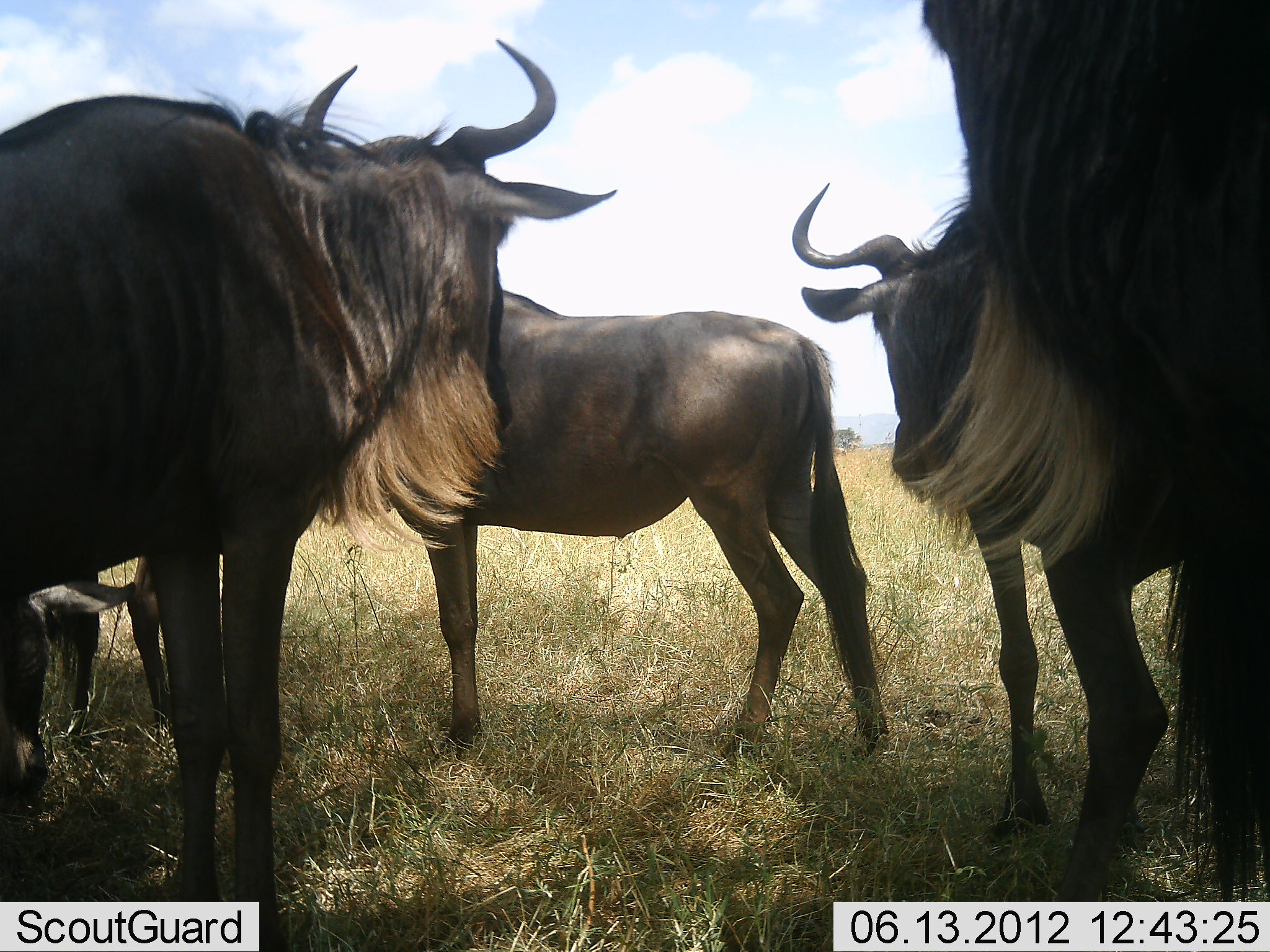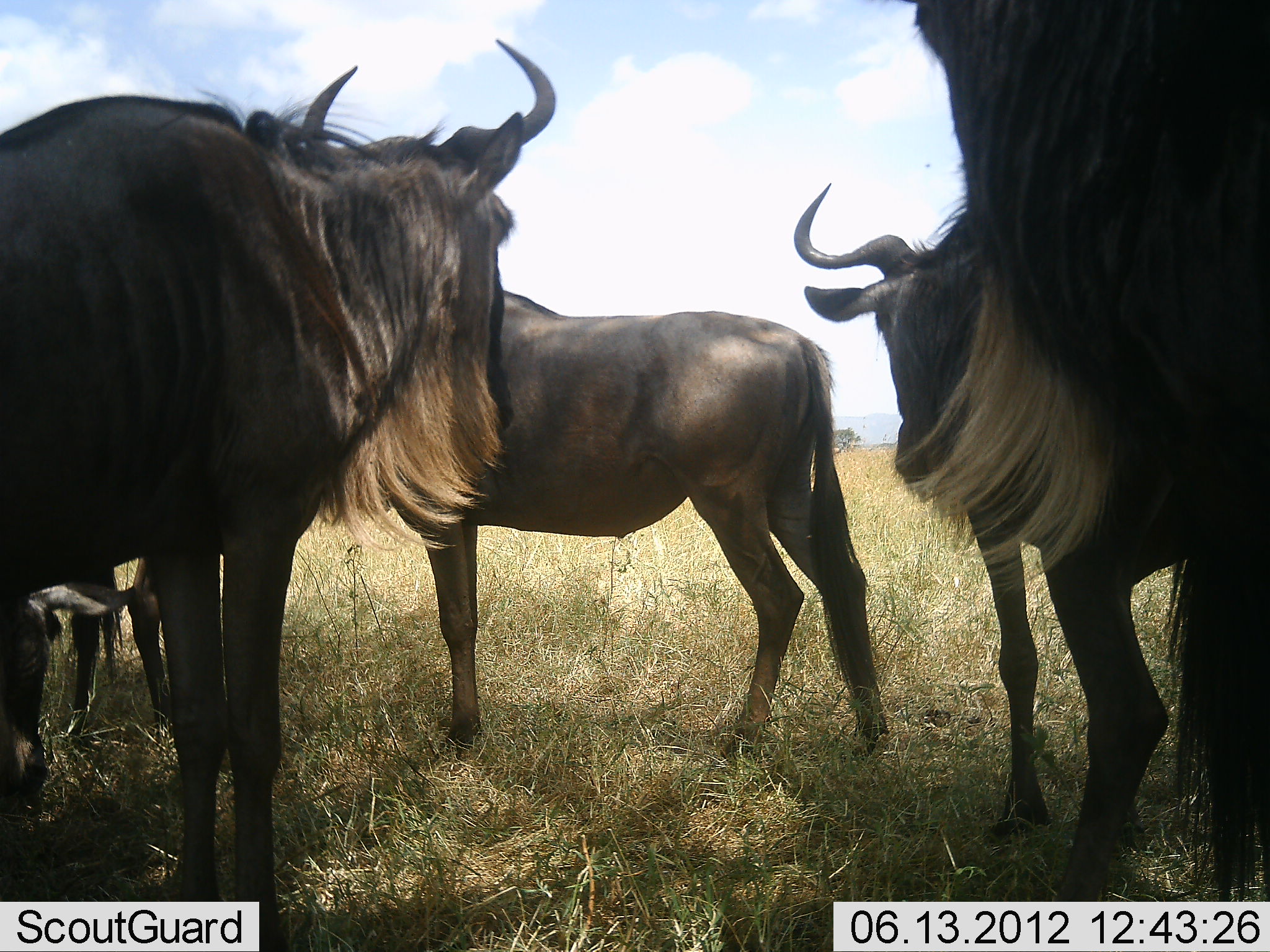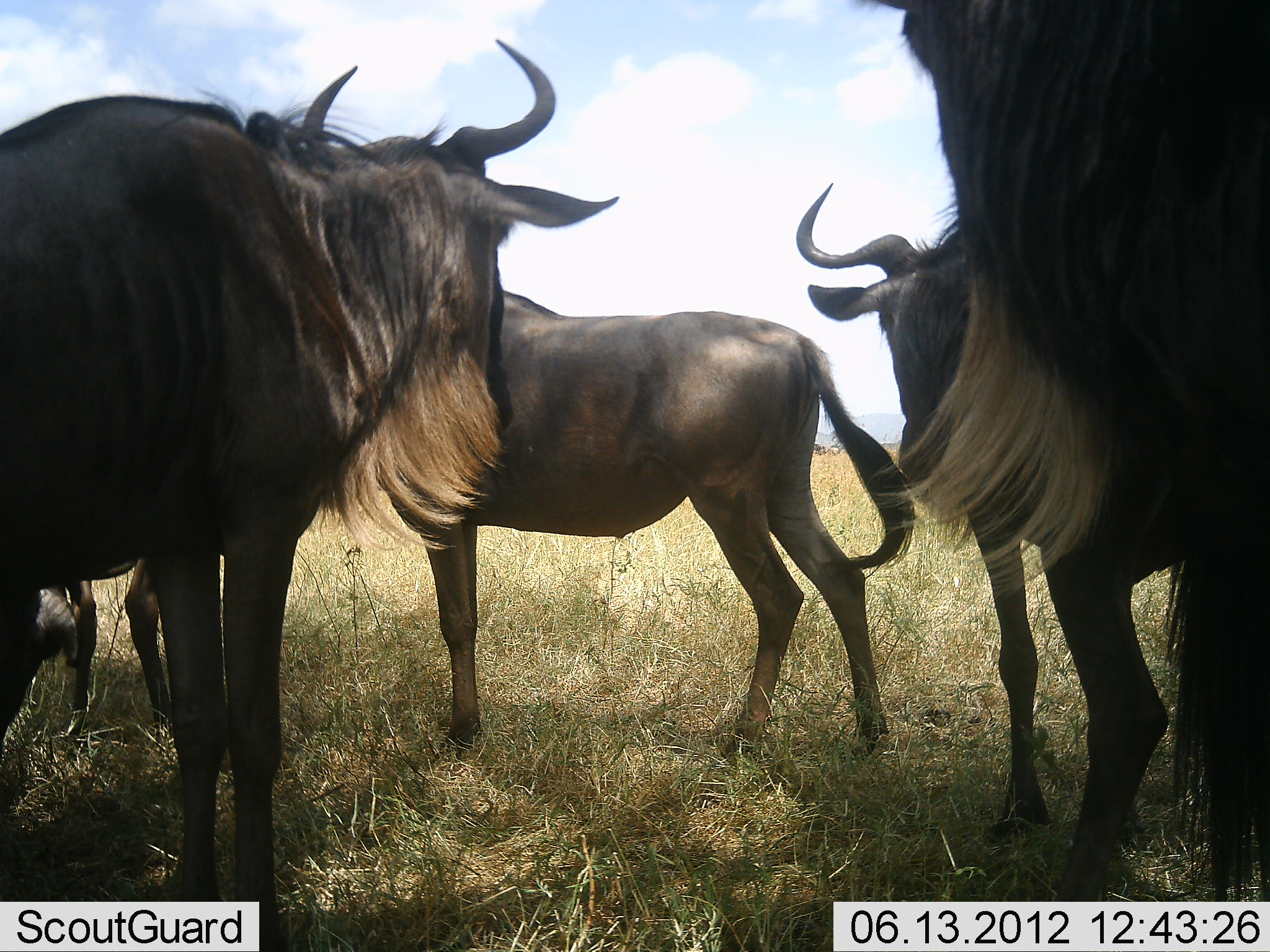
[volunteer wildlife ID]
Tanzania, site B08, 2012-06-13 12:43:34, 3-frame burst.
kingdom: Animalia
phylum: Chordata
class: Mammalia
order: Artiodactyla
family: Bovidae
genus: Connochaetes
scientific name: Connochaetes taurinus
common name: blue wildebeest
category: wildebeest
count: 5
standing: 100%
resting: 0%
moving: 10%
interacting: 0%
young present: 10%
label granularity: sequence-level